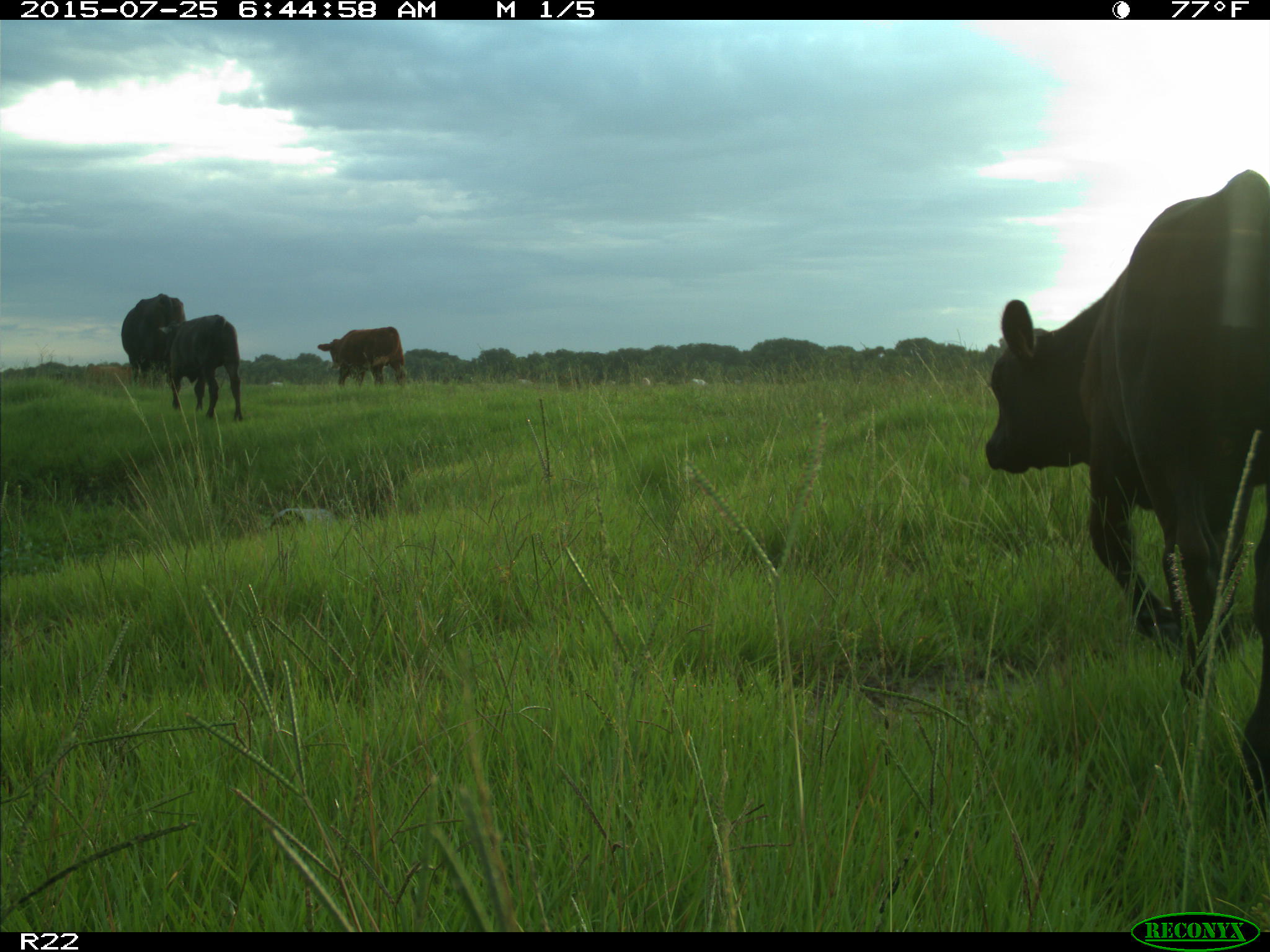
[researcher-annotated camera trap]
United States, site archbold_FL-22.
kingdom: Animalia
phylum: Chordata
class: Mammalia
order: Artiodactyla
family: Bovidae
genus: Bos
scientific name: Bos taurus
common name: domestic cow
Bos taurus (domestic cow).